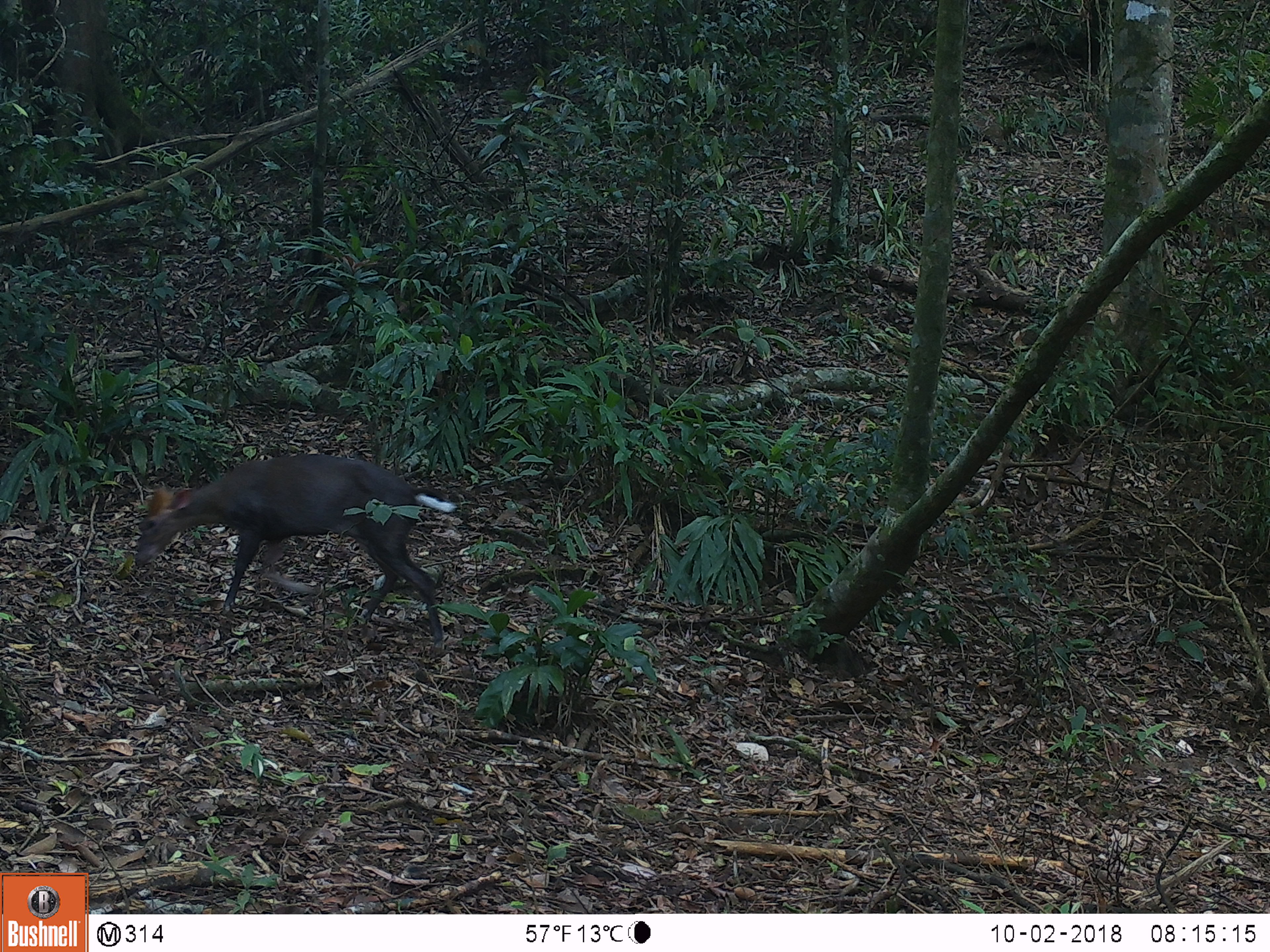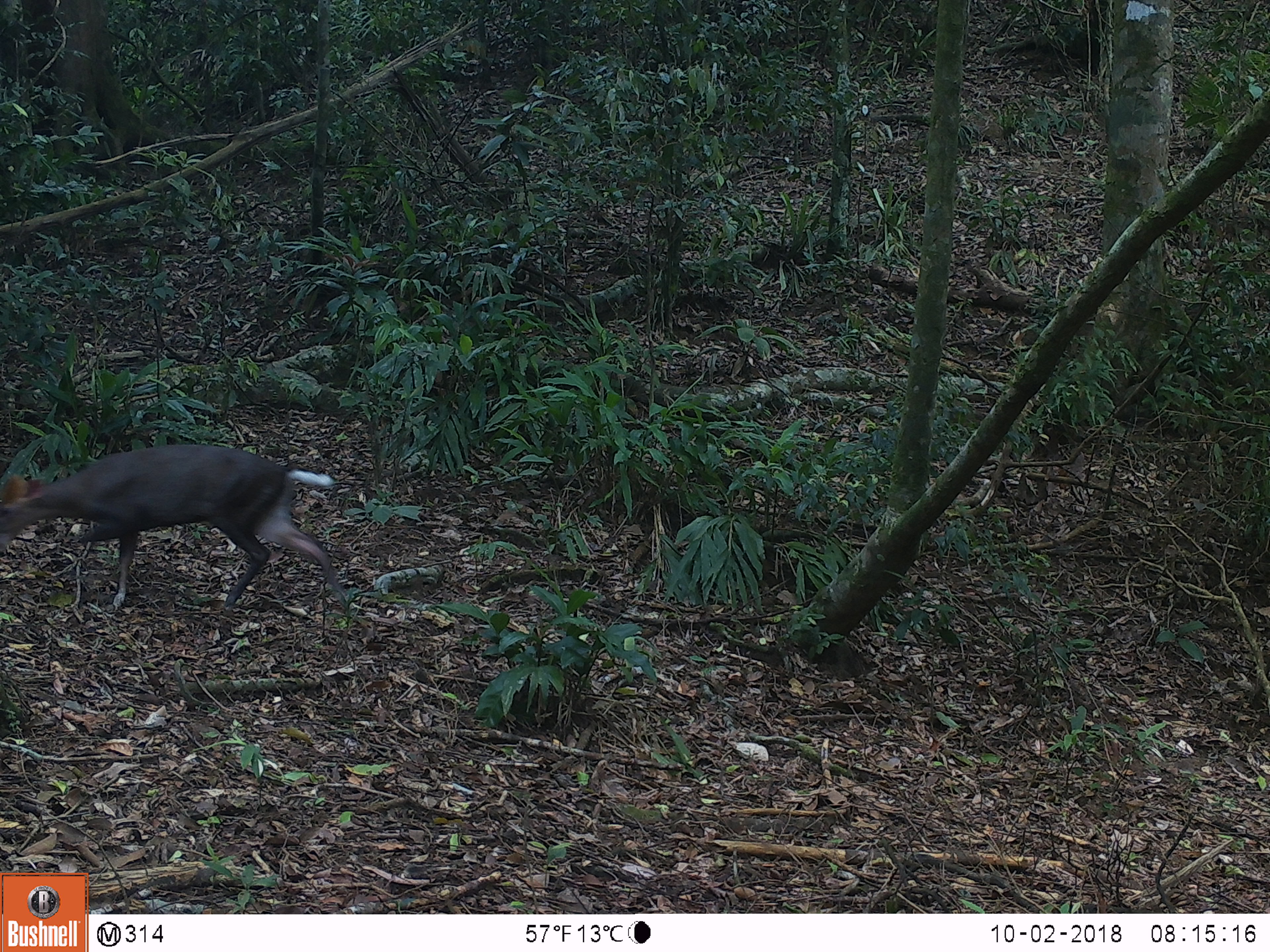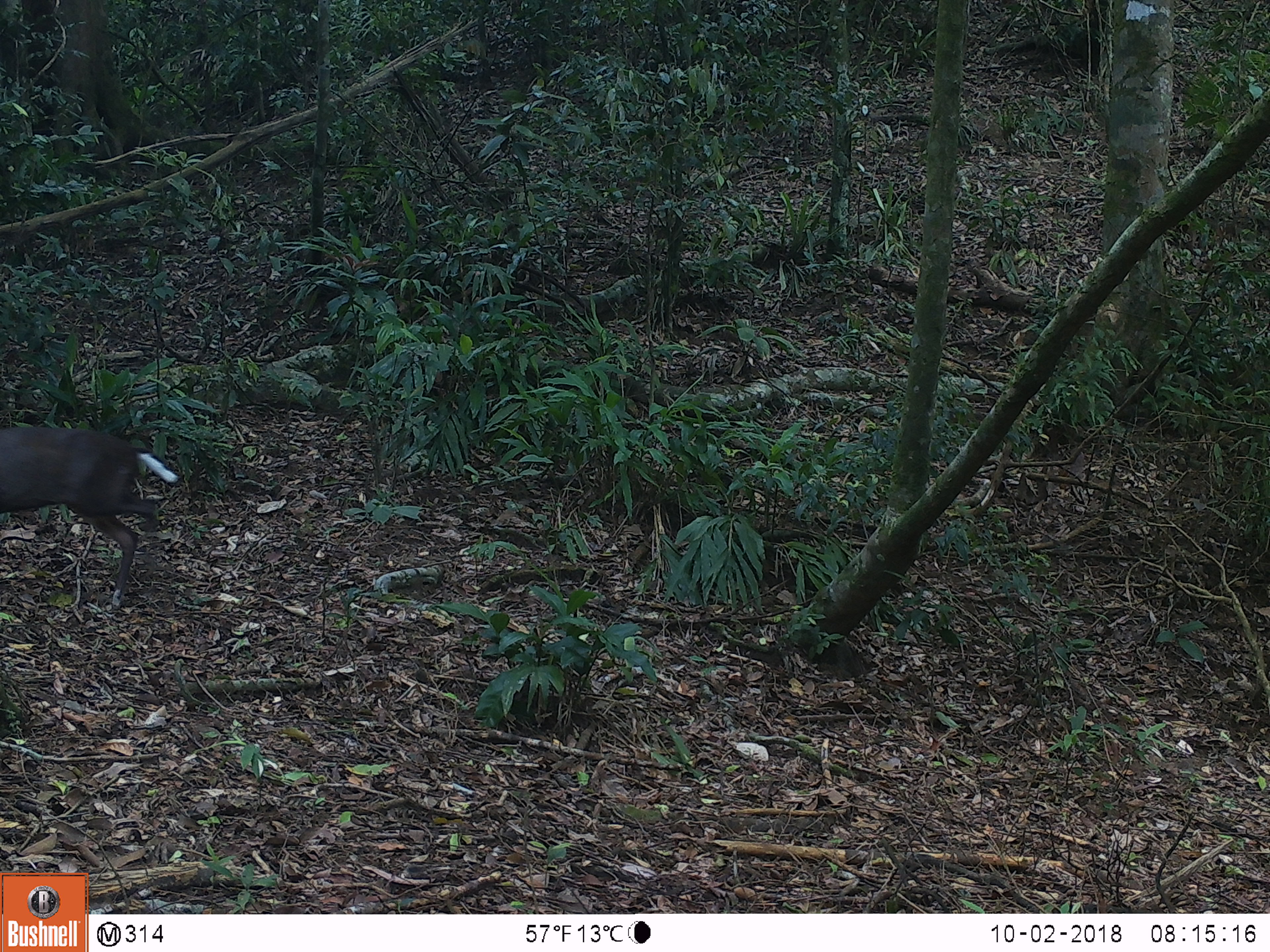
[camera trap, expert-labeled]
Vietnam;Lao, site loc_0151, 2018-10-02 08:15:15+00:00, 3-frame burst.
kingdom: Animalia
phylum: Chordata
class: Mammalia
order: Artiodactyla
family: Cervidae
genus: Muntiacus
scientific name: Muntiacus rooseveltorum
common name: roosevelt's muntjac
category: roosevelts muntjac group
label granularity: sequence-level